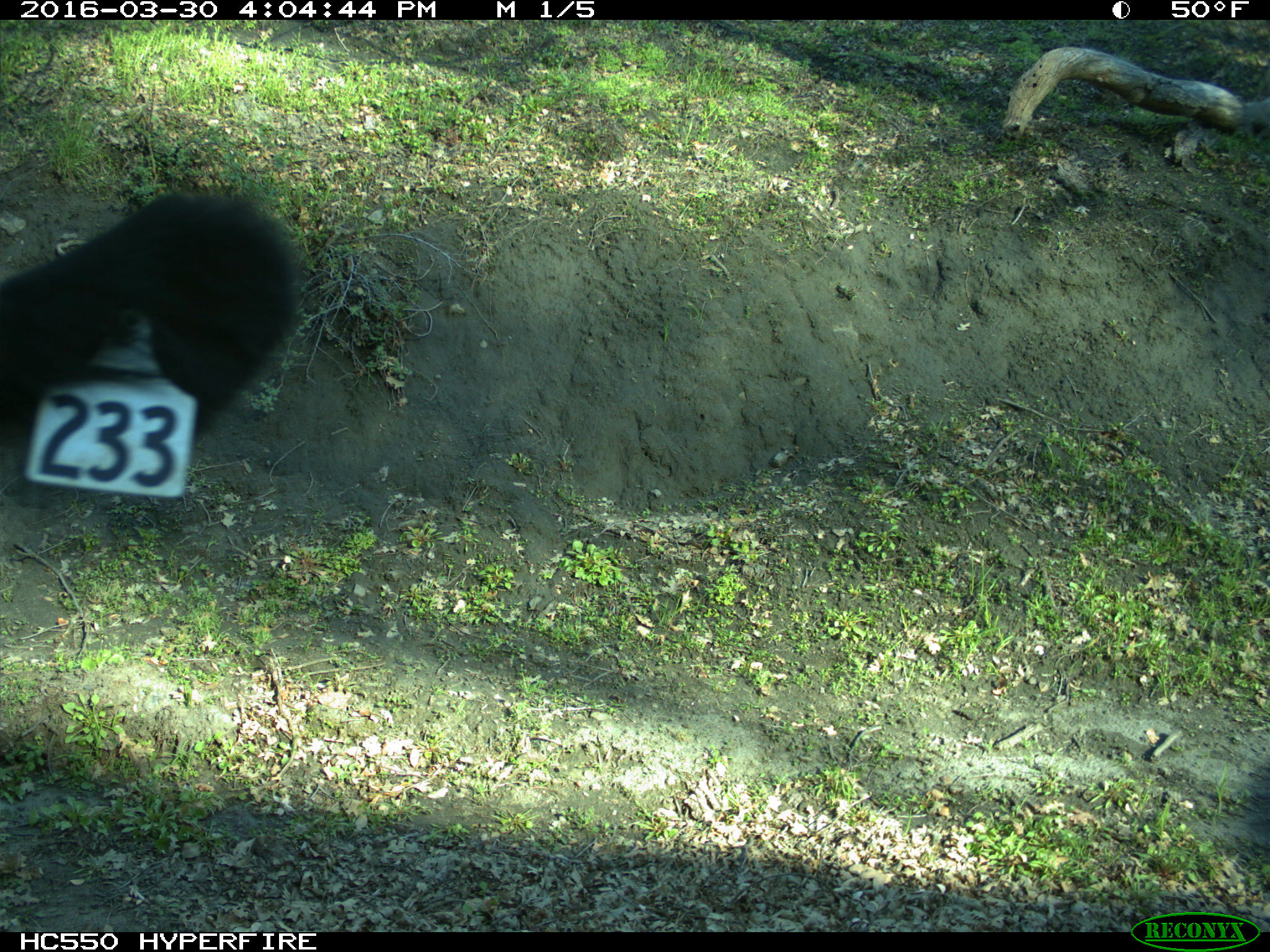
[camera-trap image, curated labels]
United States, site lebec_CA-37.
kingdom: Animalia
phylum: Chordata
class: Mammalia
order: Artiodactyla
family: Bovidae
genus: Bos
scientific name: Bos taurus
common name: domestic cow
Bos taurus (domestic cow).